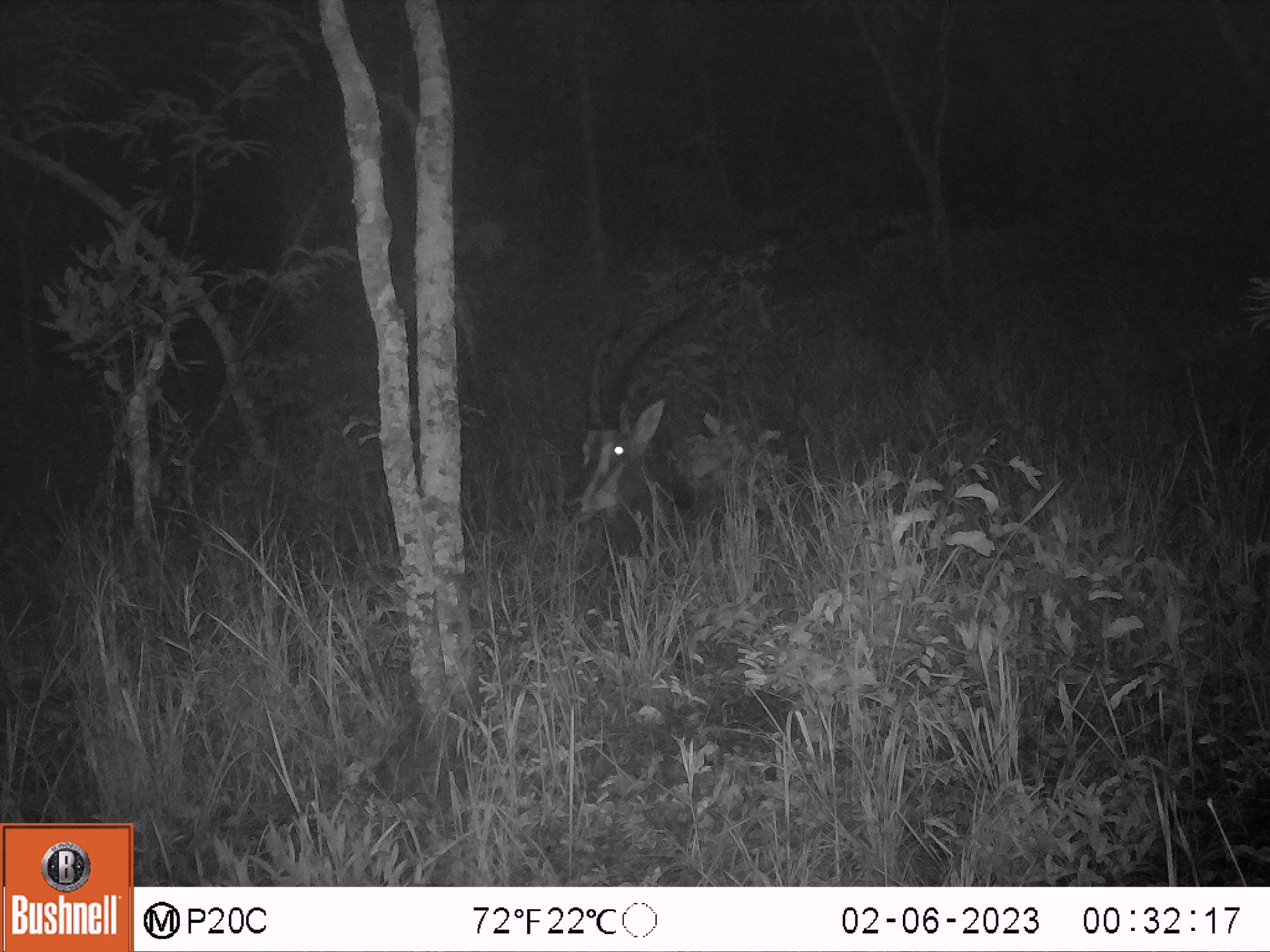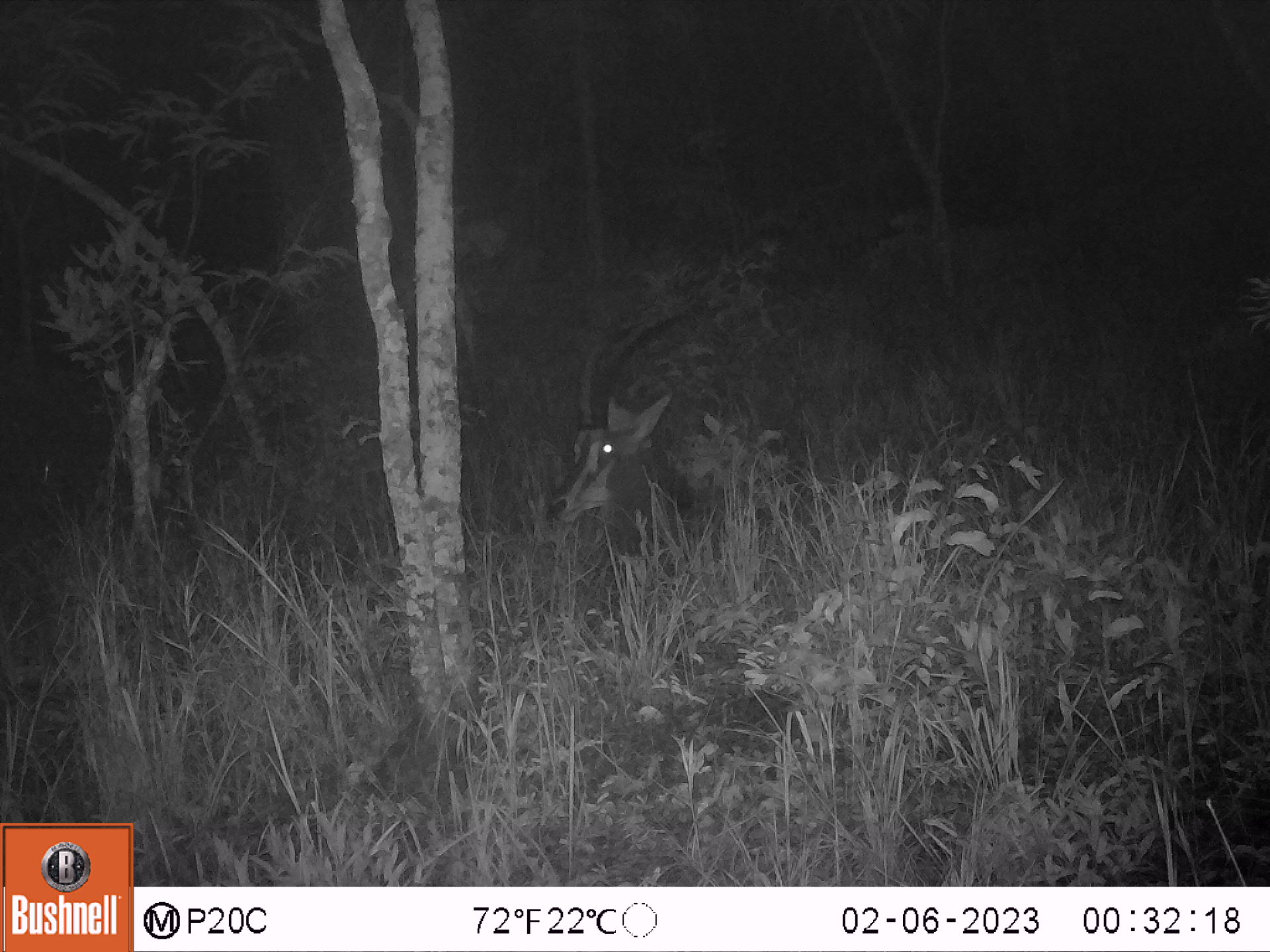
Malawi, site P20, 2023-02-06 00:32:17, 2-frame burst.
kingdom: Animalia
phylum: Chordata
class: Mammalia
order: Artiodactyla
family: Bovidae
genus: Hippotragus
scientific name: Hippotragus niger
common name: sable antelope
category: sable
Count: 1.